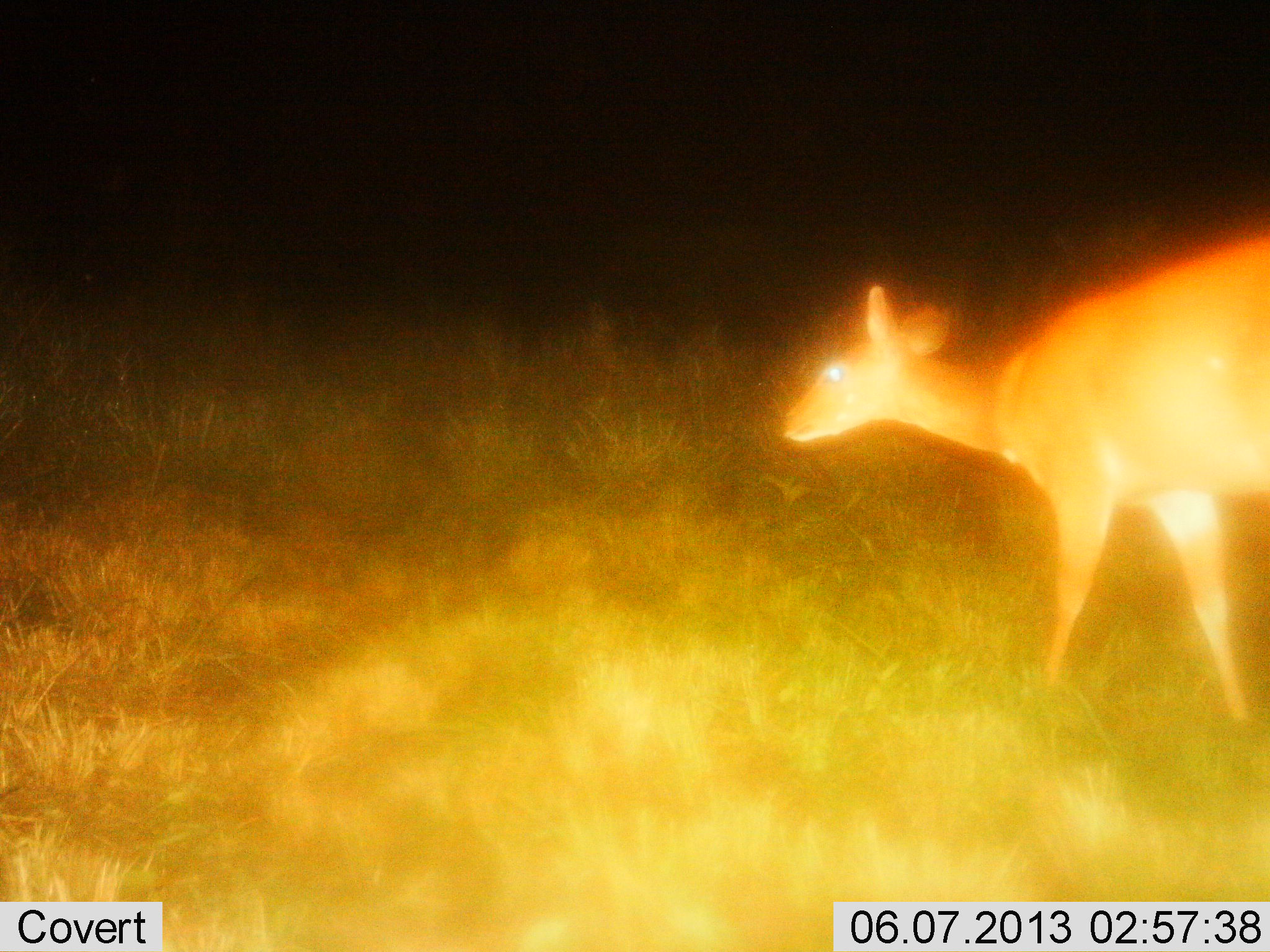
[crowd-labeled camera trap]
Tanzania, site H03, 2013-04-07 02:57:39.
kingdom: Animalia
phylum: Chordata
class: Mammalia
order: Artiodactyla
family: Bovidae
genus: Redunca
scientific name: Redunca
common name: reedbuck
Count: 1.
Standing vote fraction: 50%.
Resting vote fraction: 0%.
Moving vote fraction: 60%.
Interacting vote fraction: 0%.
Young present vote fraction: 0%.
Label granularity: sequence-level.